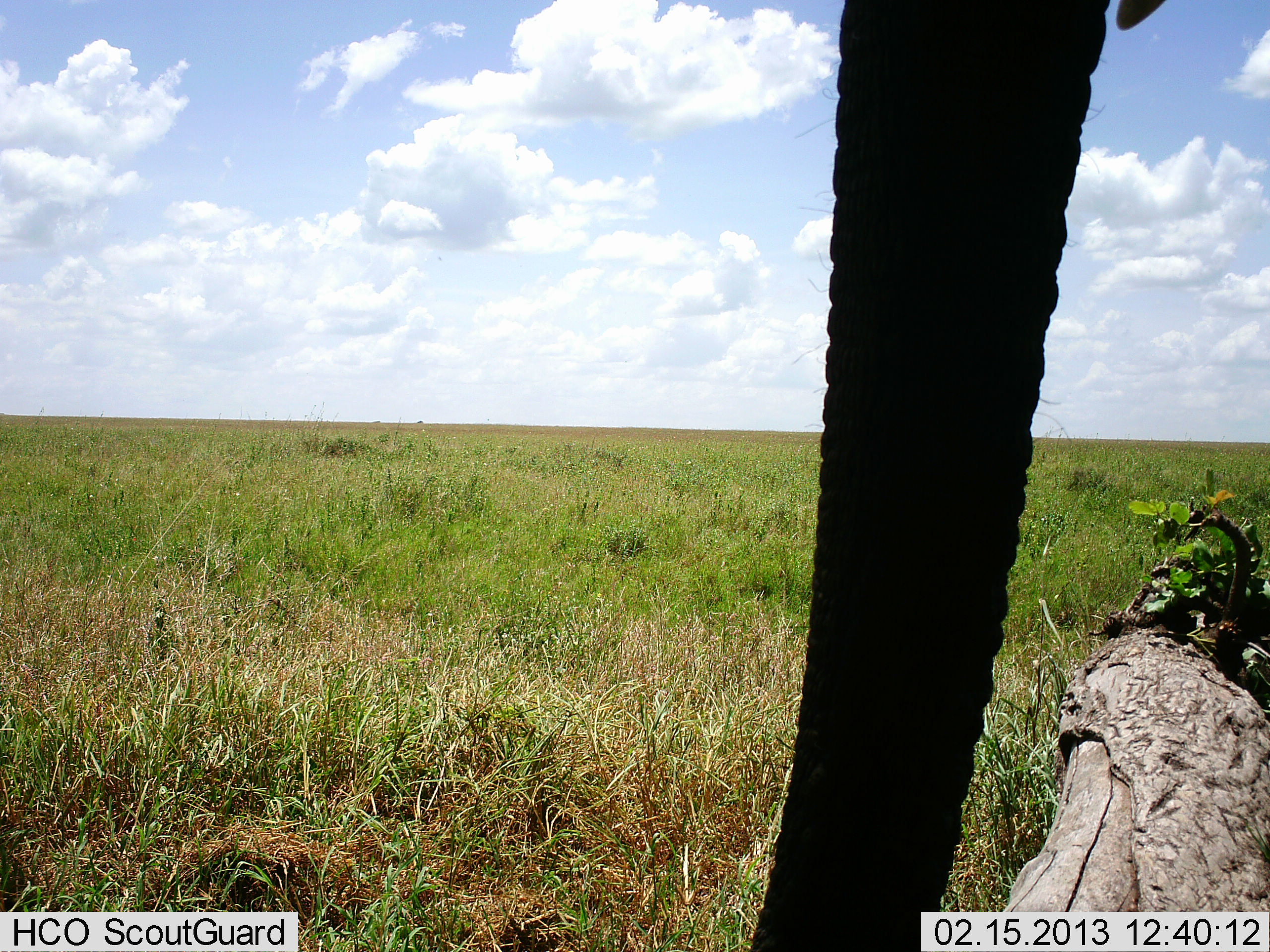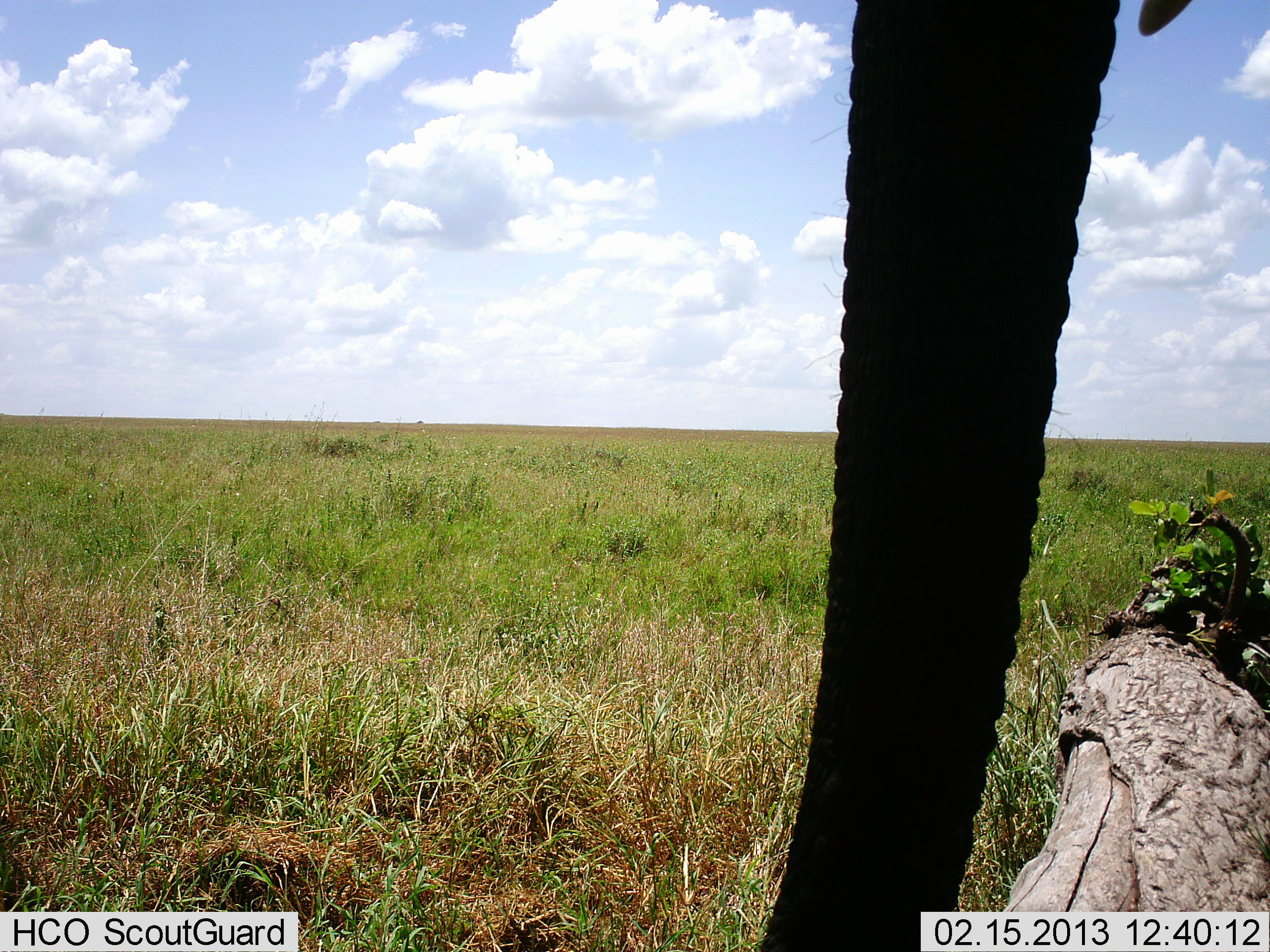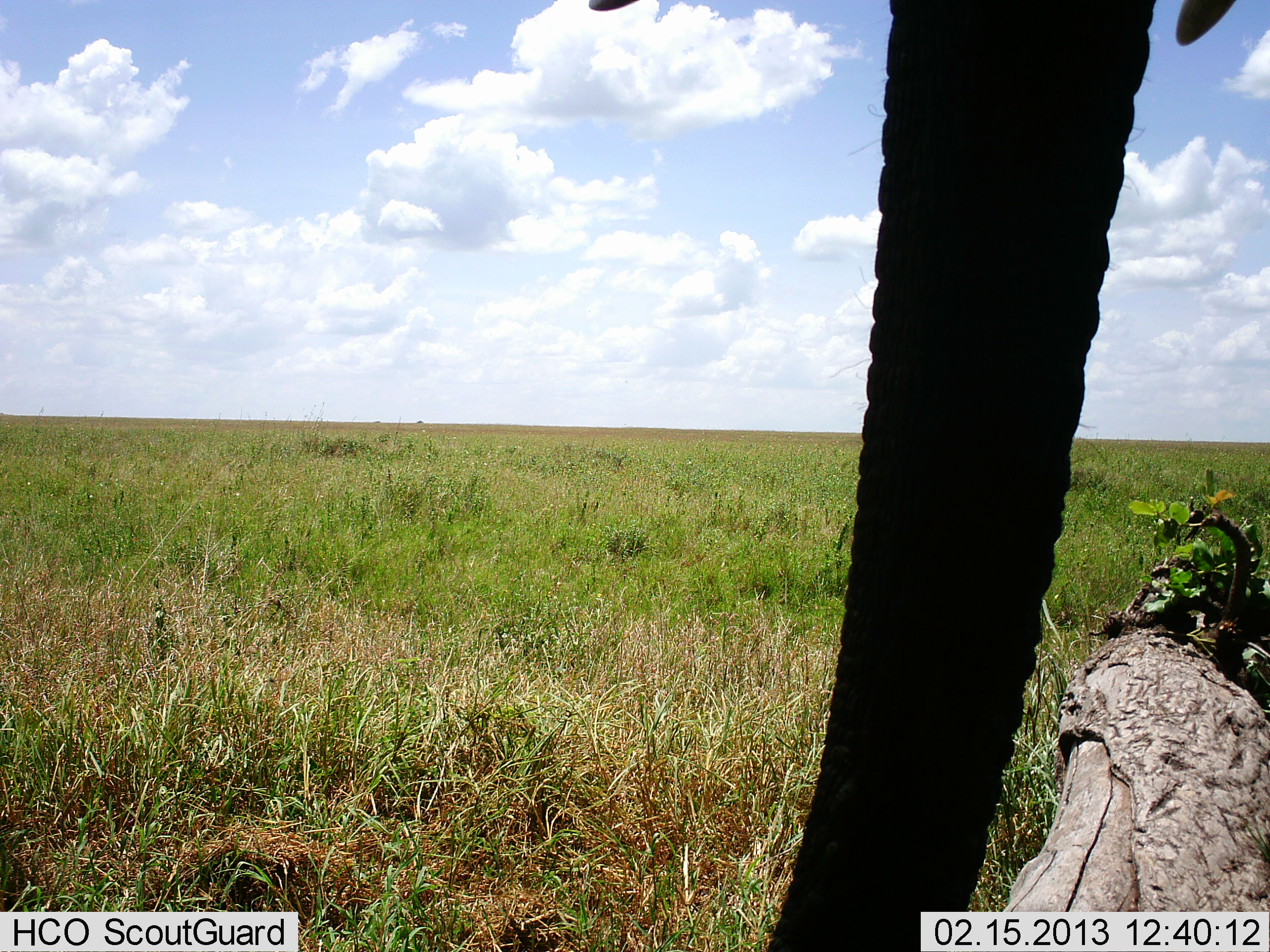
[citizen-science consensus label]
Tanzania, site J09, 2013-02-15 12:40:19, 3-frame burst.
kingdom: Animalia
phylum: Chordata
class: Mammalia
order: Proboscidea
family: Elephantidae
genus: Loxodonta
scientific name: Loxodonta africana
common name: african bush elephant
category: elephant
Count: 1.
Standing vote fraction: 94%.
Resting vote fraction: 0%.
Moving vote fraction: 0%.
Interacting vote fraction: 6%.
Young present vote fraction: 0%.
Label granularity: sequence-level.